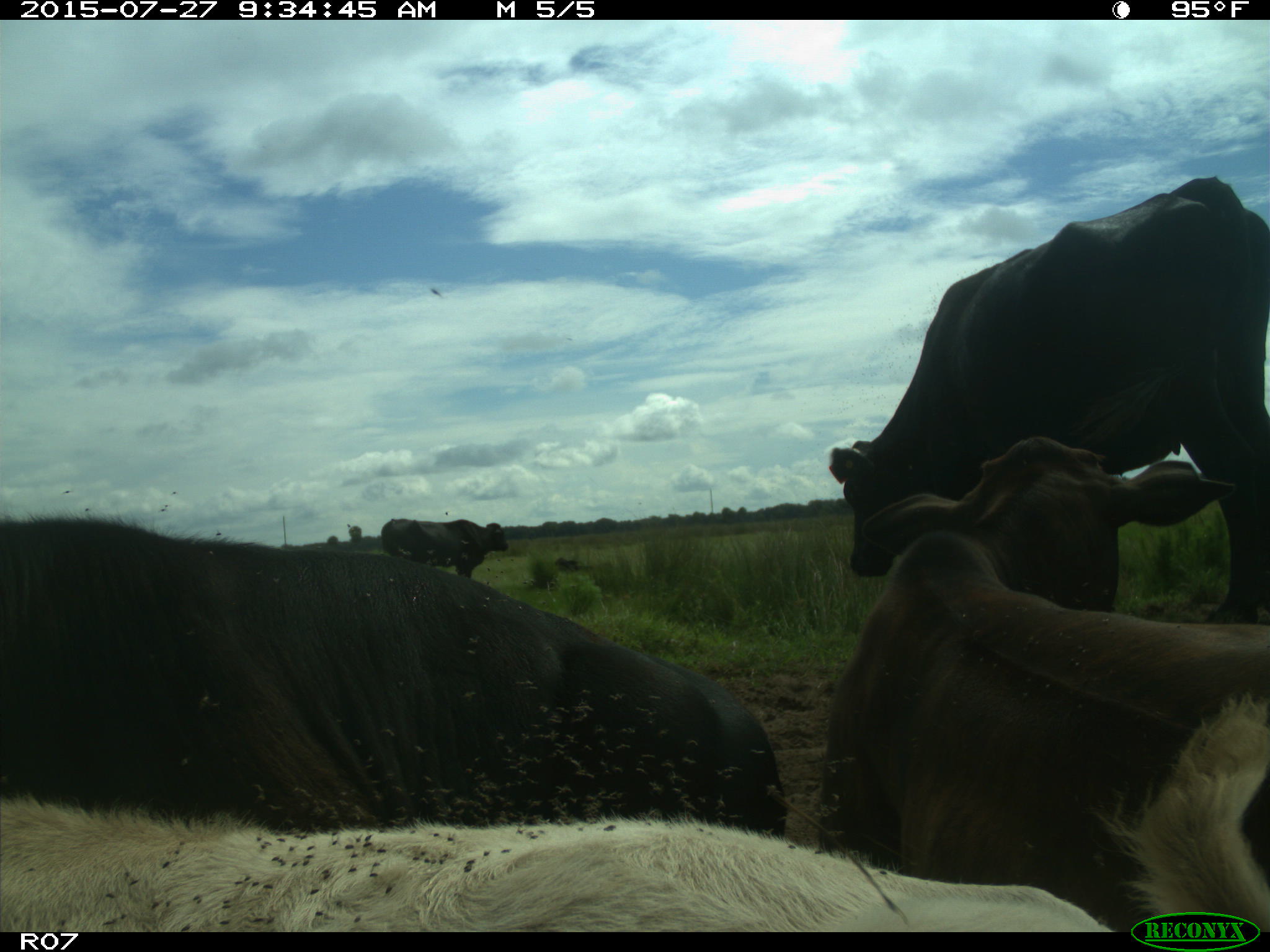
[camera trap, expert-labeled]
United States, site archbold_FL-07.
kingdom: Animalia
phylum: Chordata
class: Mammalia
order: Artiodactyla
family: Bovidae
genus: Bos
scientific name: Bos taurus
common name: domestic cow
Bos taurus (domestic cow).